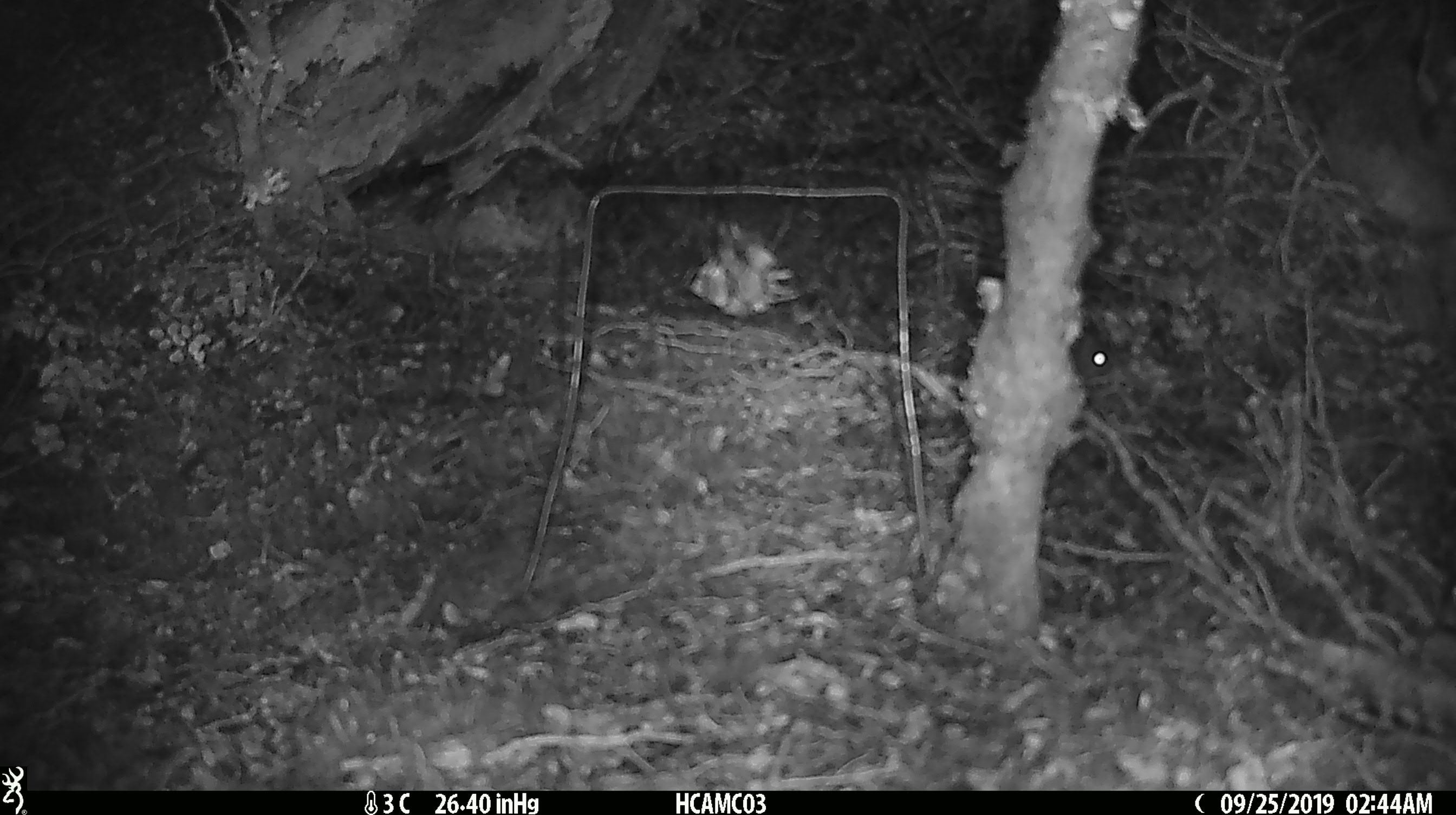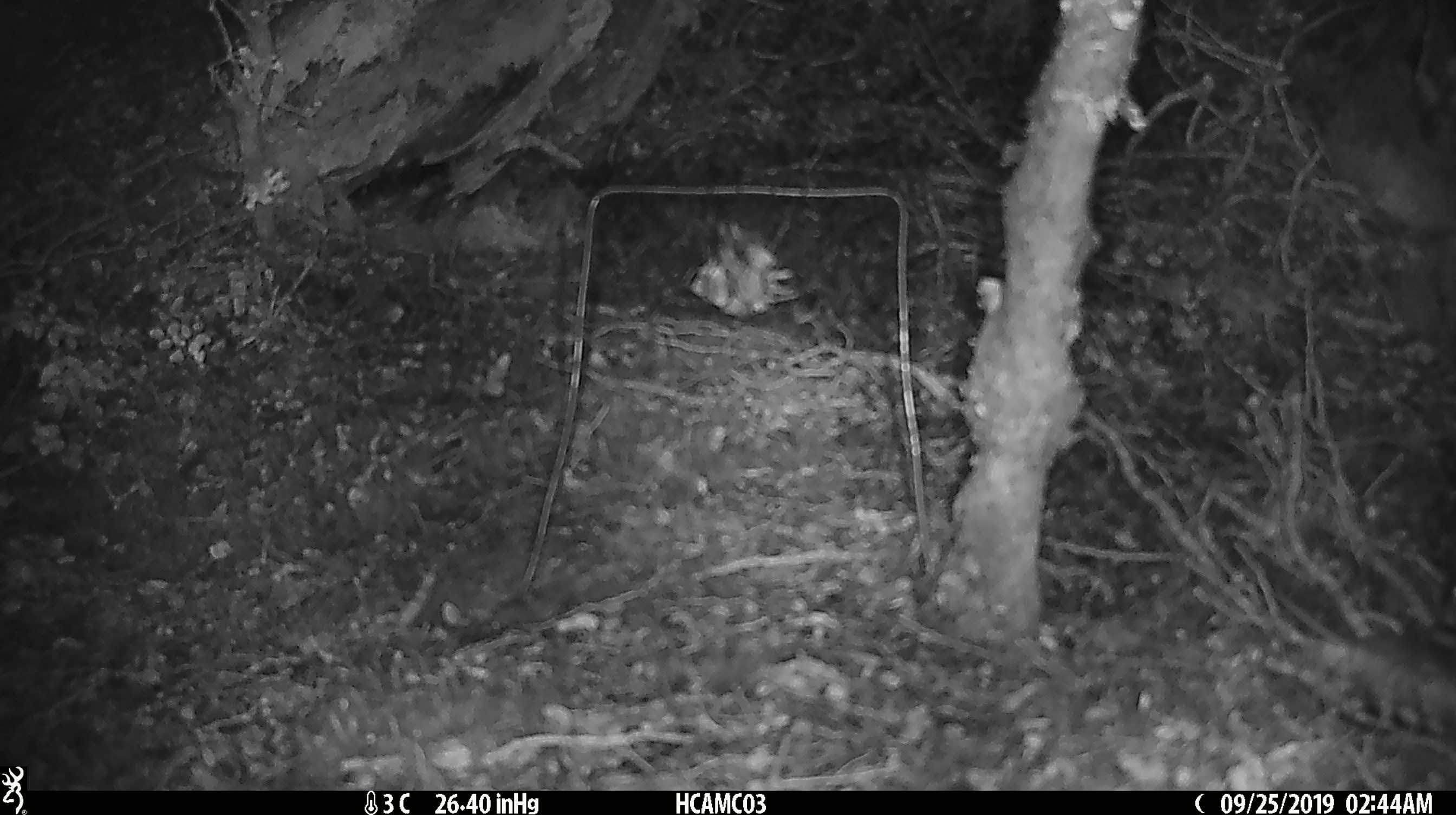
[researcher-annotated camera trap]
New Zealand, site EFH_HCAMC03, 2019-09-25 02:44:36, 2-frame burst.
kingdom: Animalia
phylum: Chordata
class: Mammalia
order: Rodentia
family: Muridae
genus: Mus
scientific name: Mus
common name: mouse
Mouse (Mus).